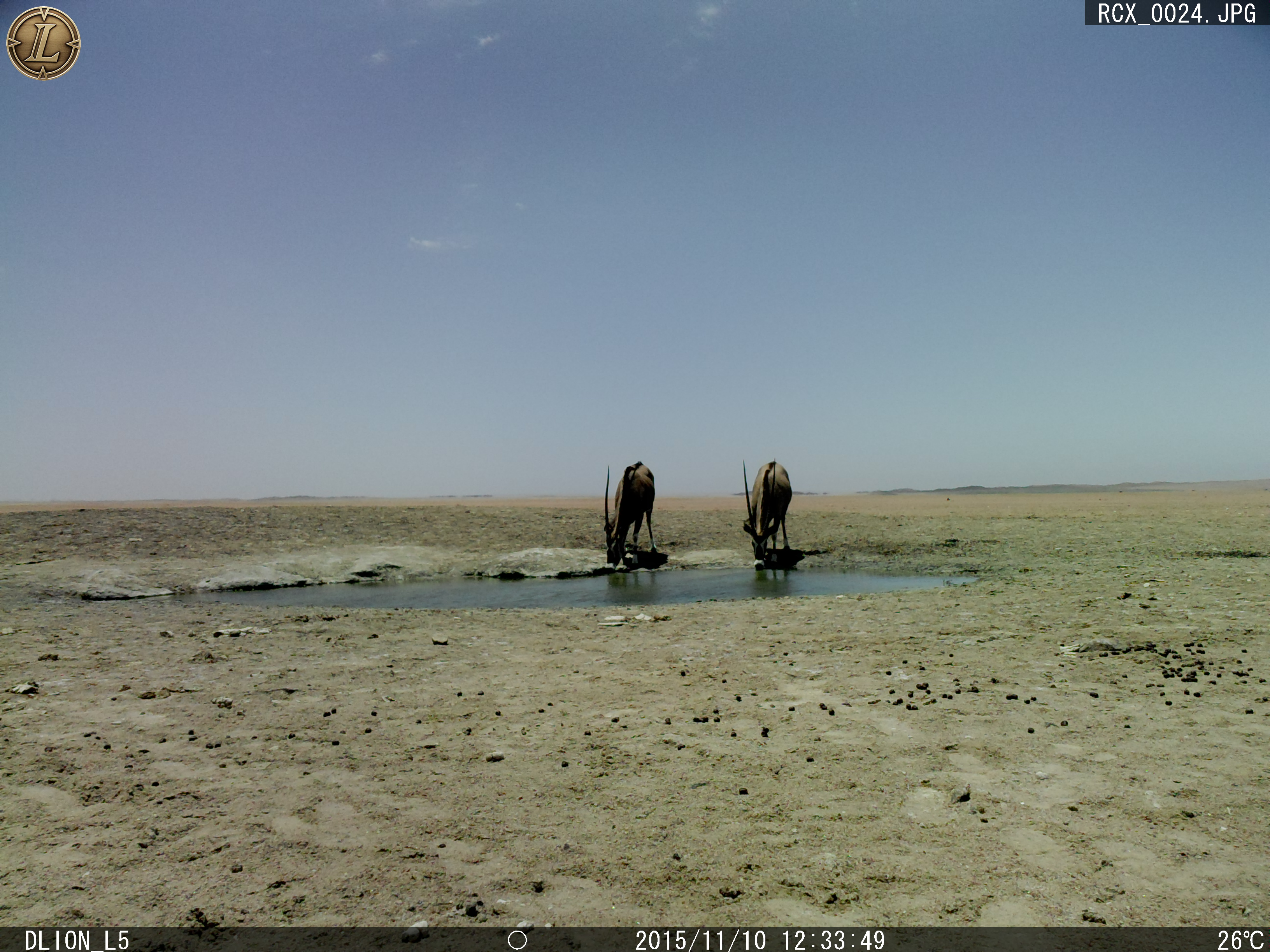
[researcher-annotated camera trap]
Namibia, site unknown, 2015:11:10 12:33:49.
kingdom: Animalia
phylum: Chordata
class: Mammalia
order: Artiodactyla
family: Bovidae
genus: Oryx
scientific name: Oryx gazella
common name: gemsbok